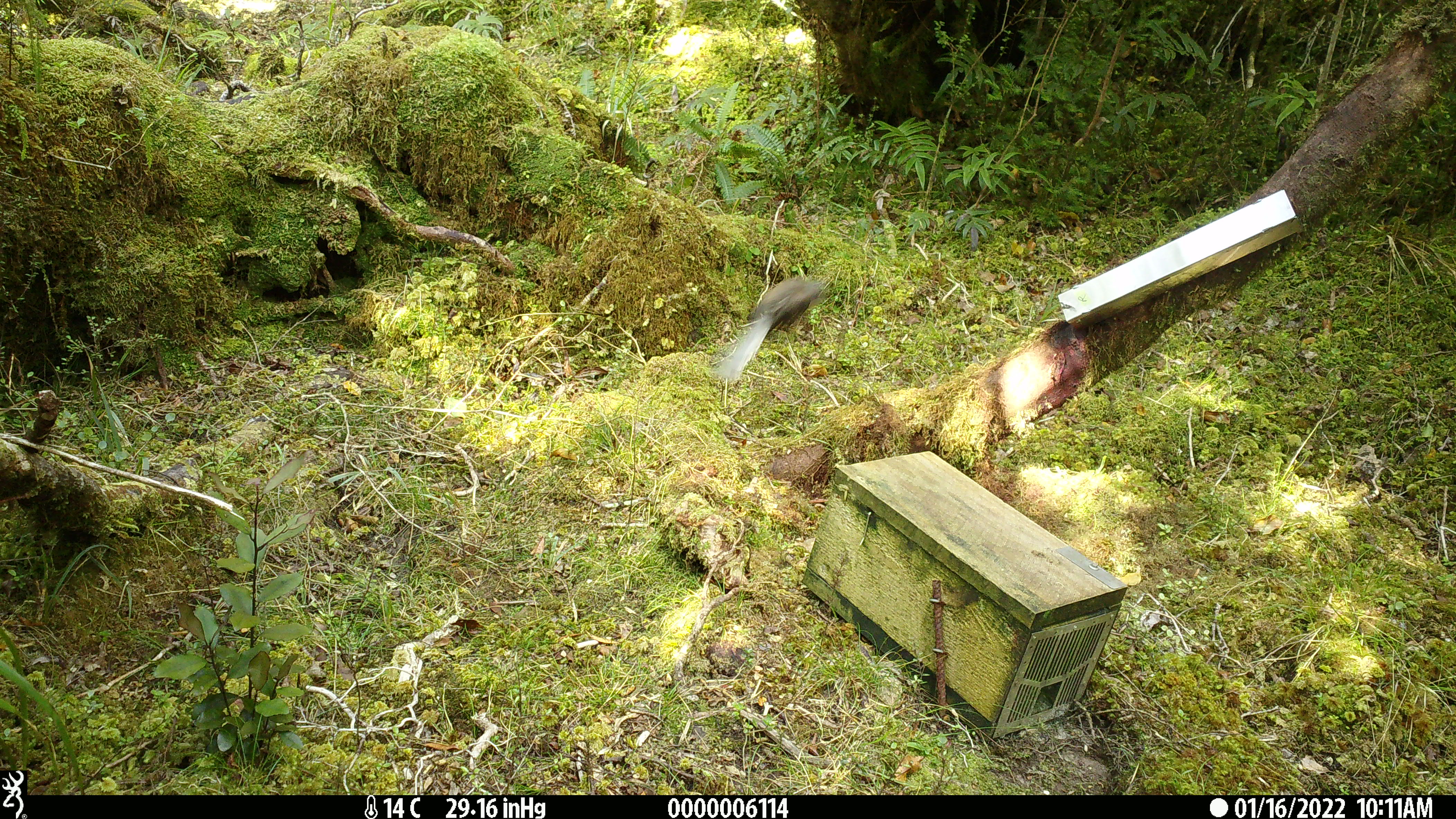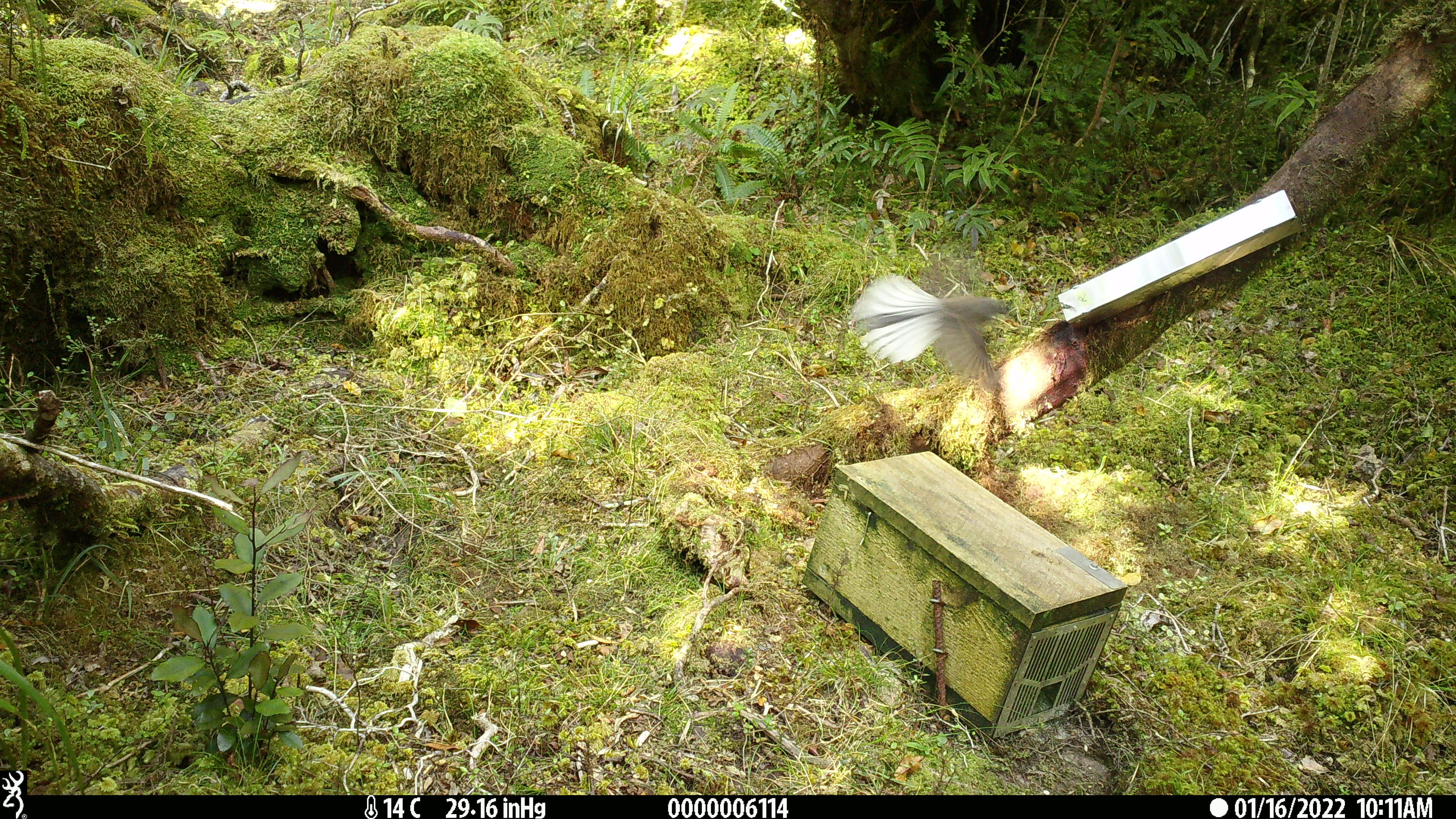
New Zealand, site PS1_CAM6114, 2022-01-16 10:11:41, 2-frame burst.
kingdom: Animalia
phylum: Chordata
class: Aves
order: Passeriformes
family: Rhipiduridae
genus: Rhipidura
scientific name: Rhipidura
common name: fantails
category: fantail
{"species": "fantail (fantails) (Rhipidura)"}